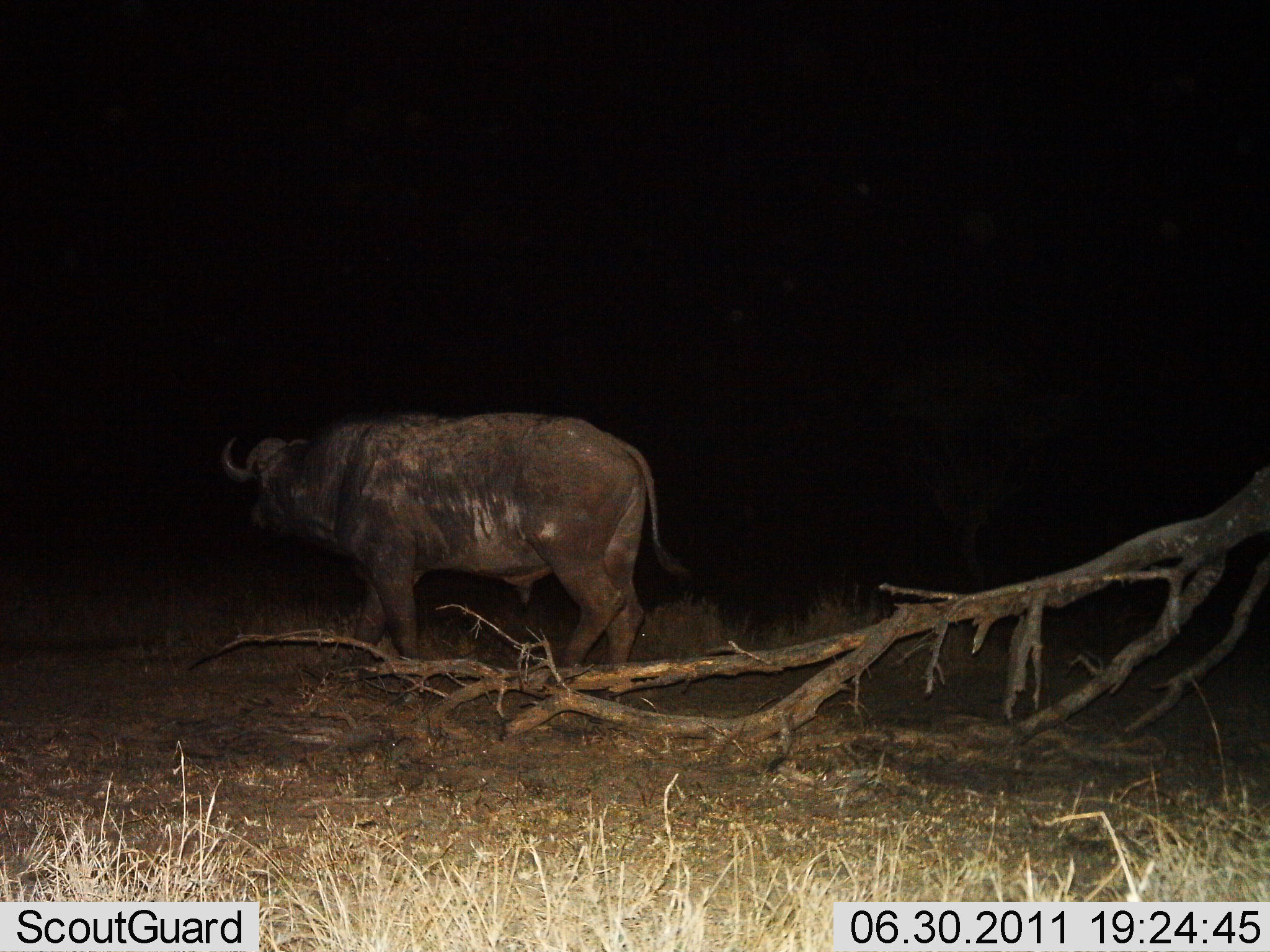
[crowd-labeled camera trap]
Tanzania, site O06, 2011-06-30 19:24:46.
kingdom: Animalia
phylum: Chordata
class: Mammalia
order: Artiodactyla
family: Bovidae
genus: Syncerus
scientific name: Syncerus caffer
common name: cape buffalo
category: buffalo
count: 1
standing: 55%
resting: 0%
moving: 45%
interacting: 0%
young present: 0%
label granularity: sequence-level